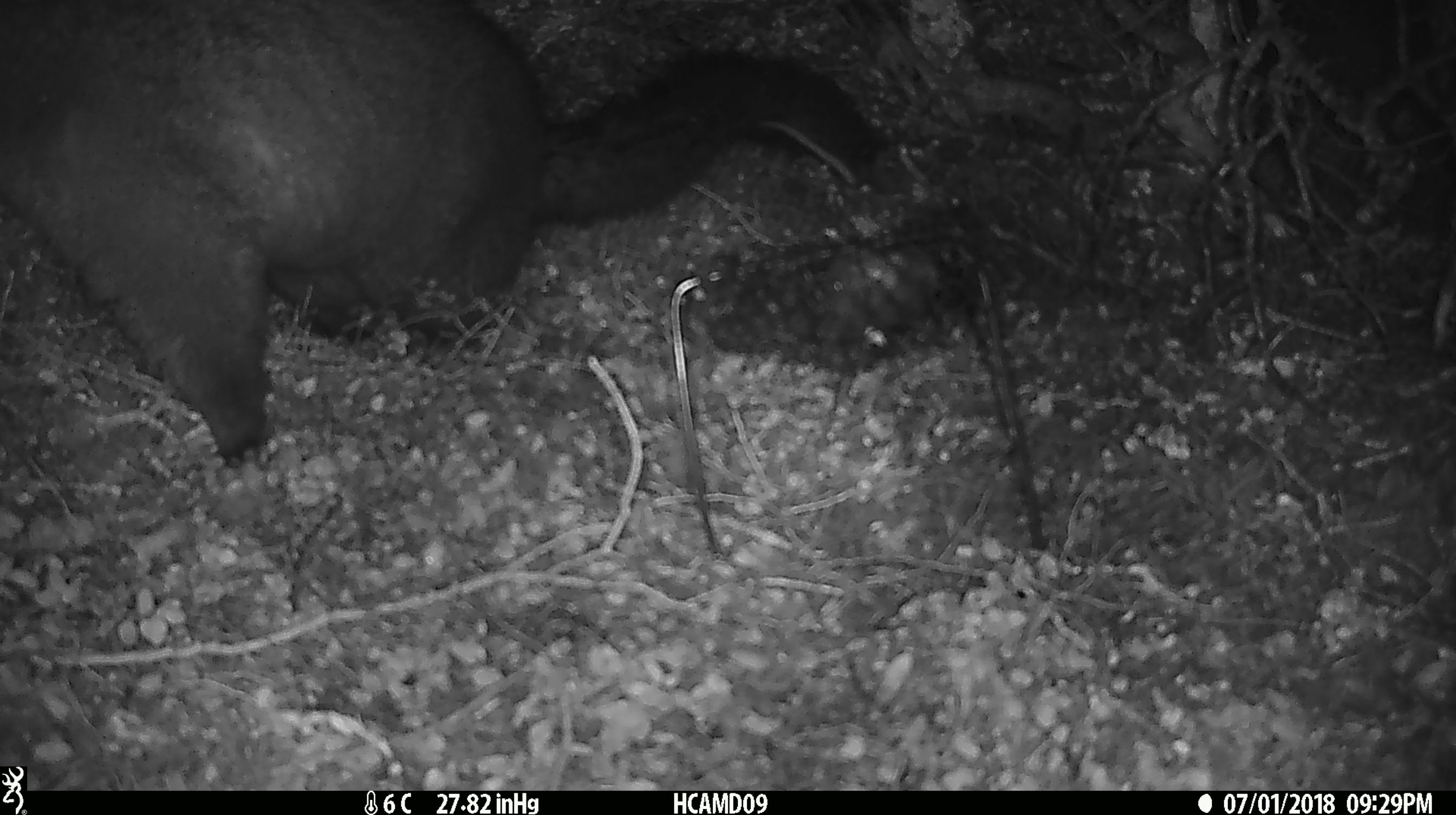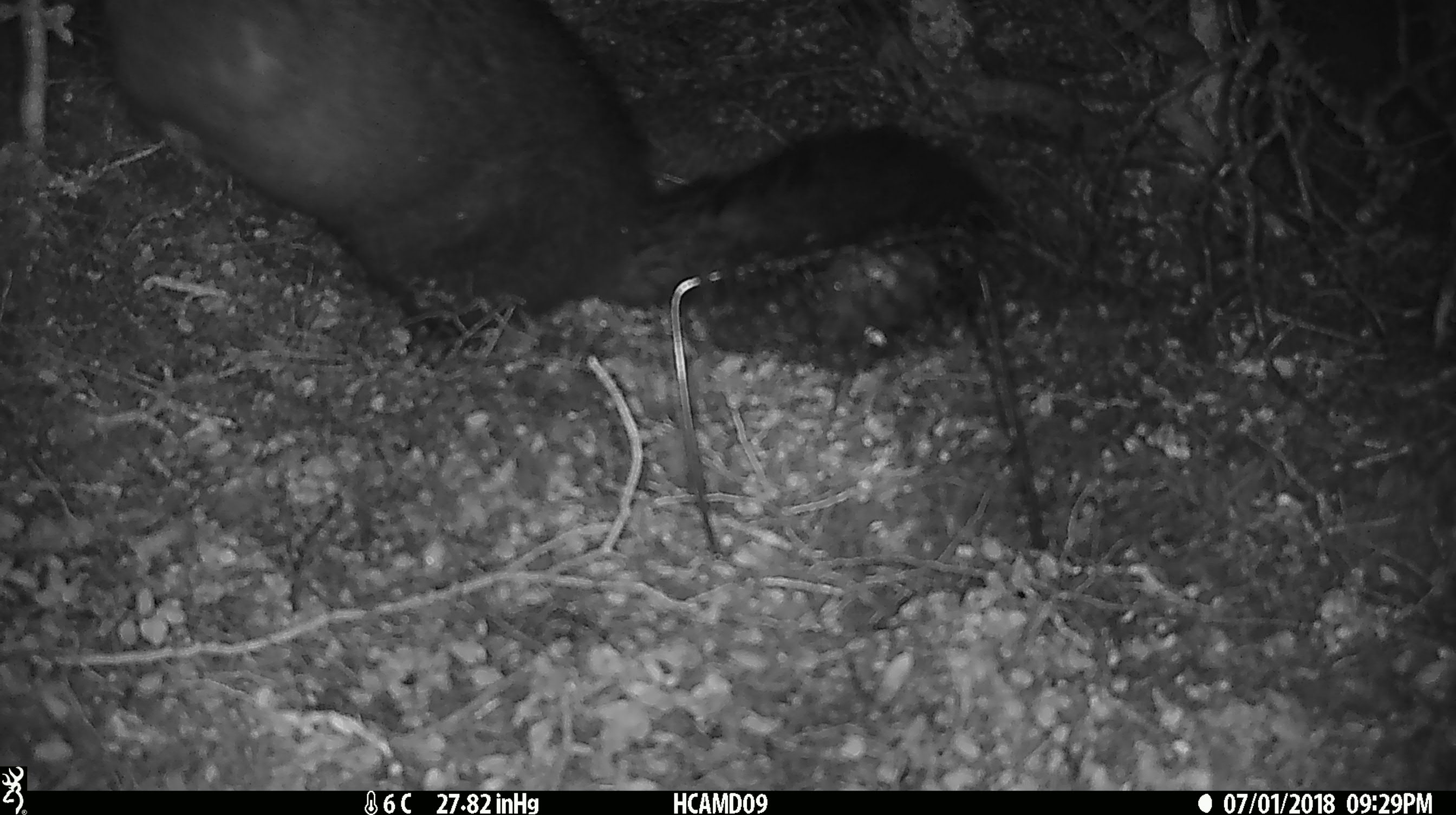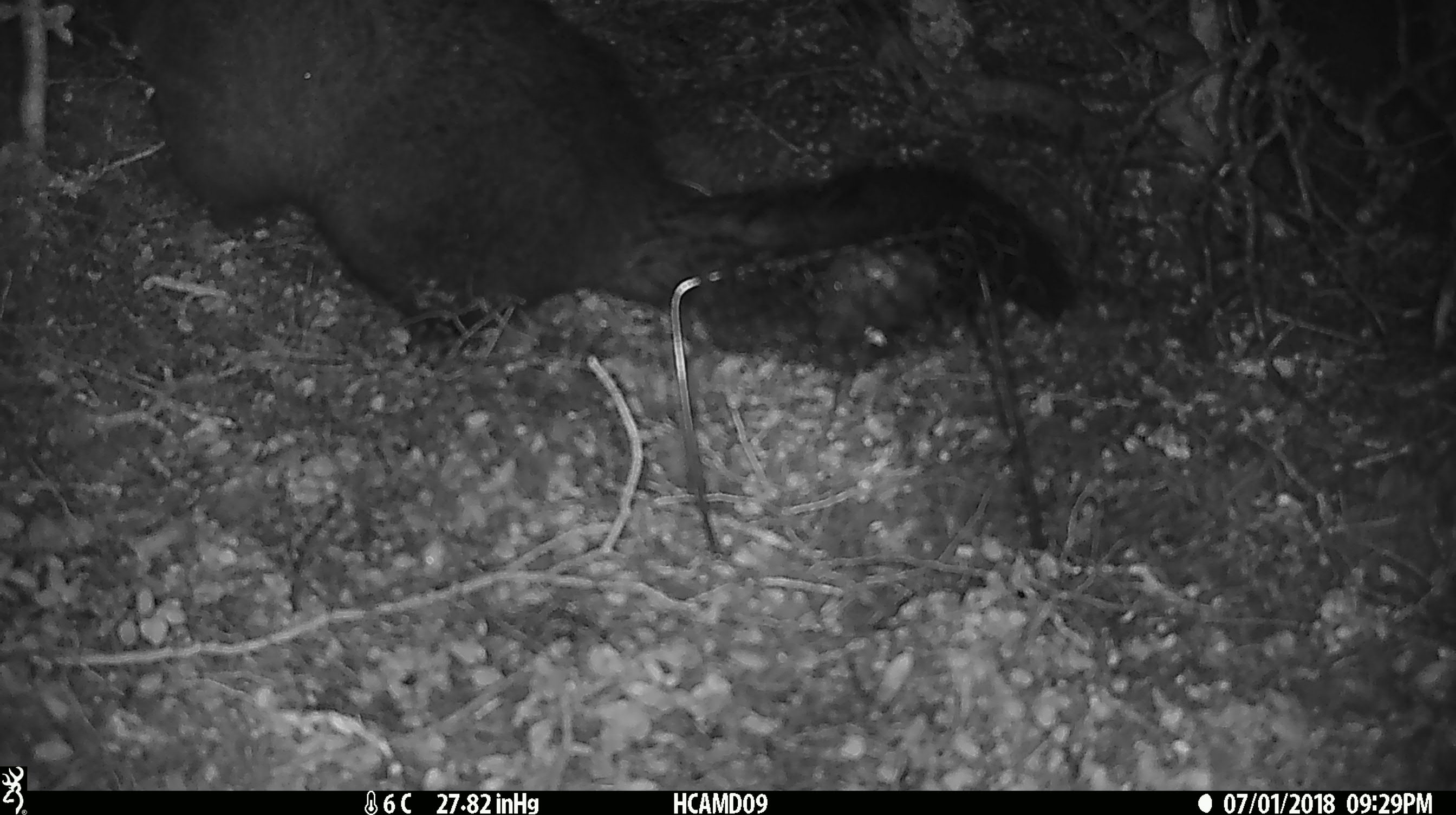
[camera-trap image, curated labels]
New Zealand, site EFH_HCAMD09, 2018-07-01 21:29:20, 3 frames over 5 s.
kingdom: Animalia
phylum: Chordata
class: Mammalia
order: Diprotodontia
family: Phalangeridae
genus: Trichosurus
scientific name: Trichosurus vulpecula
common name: common brushtail possum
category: possum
Possum (common brushtail possum) (Trichosurus vulpecula).